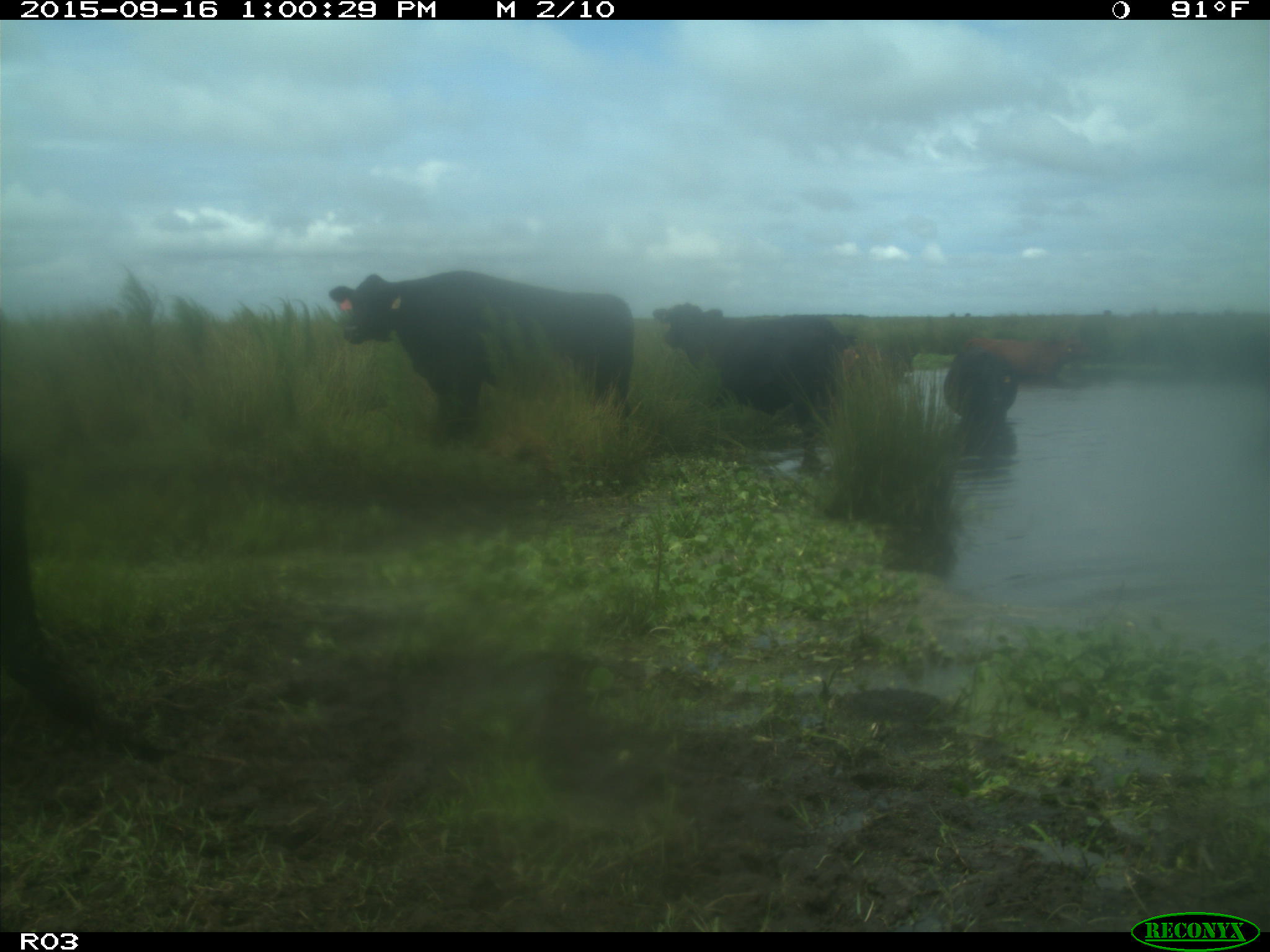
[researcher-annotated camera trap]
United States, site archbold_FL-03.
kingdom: Animalia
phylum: Chordata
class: Mammalia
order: Artiodactyla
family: Bovidae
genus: Bos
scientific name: Bos taurus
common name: domestic cow